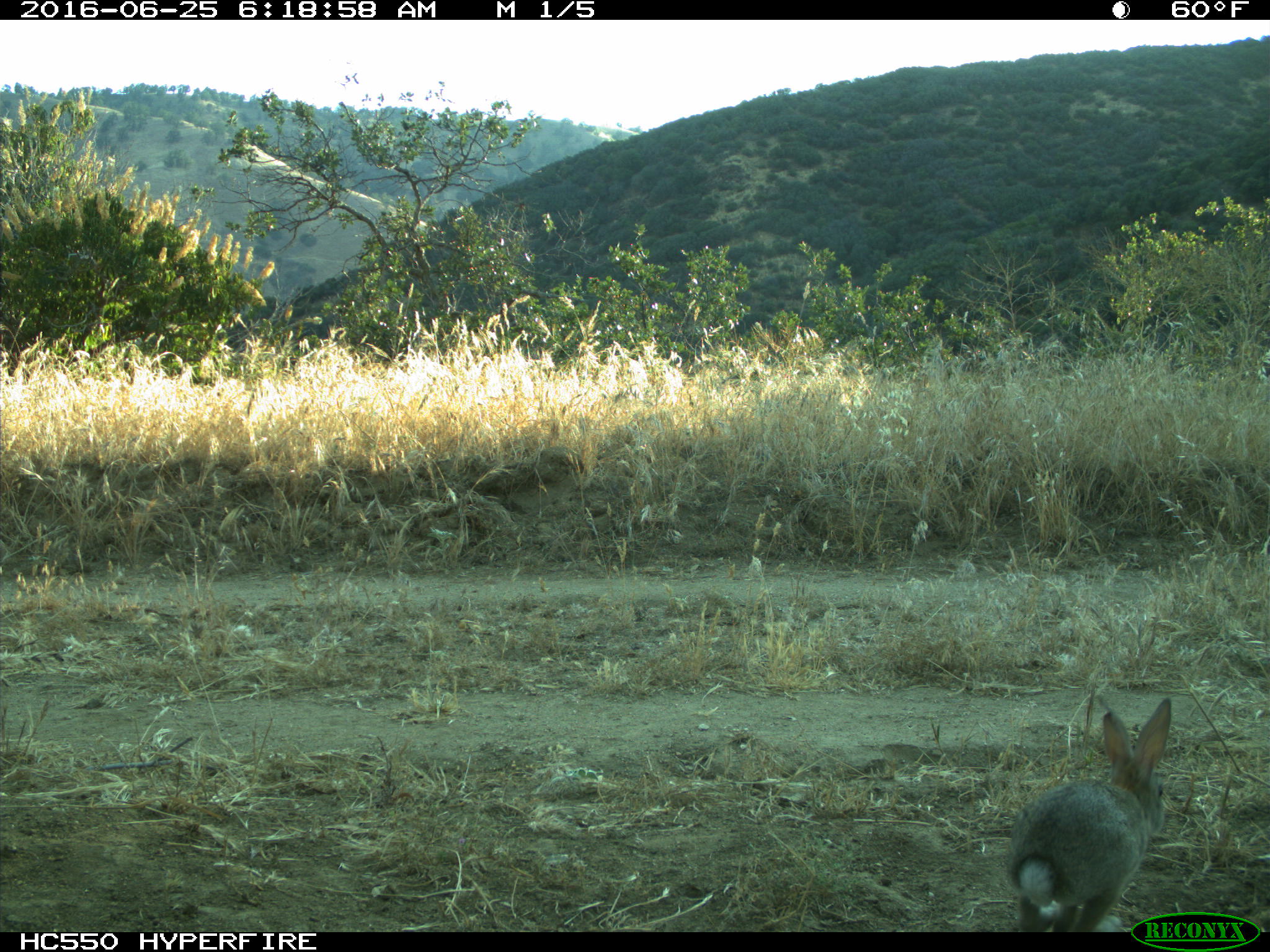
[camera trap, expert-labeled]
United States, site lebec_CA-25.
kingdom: Animalia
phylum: Chordata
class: Mammalia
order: Lagomorpha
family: Leporidae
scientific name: Leporidae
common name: rabbits and hares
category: unidentified rabbit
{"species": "unidentified rabbit (rabbits and hares) (Leporidae)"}